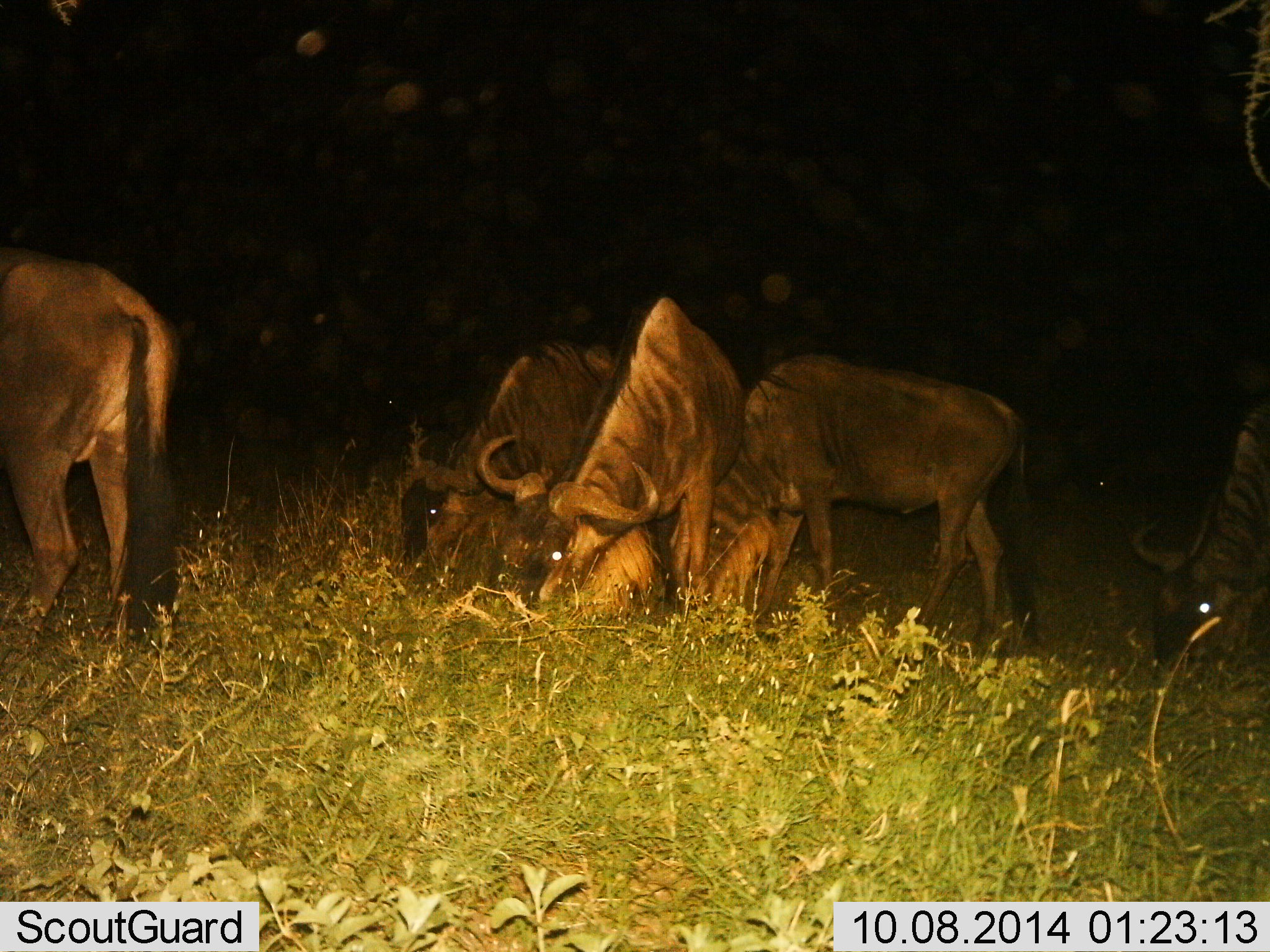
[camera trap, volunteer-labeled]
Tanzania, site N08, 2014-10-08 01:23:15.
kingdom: Animalia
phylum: Chordata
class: Mammalia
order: Artiodactyla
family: Bovidae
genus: Connochaetes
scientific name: Connochaetes taurinus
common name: blue wildebeest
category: wildebeest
Wildebeest (blue wildebeest) (Connochaetes taurinus), count 5. Behavior (volunteer vote fractions): standing 30%, resting 0%, moving 0%, interacting 0%. Young present (vote fraction): 0%. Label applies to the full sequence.